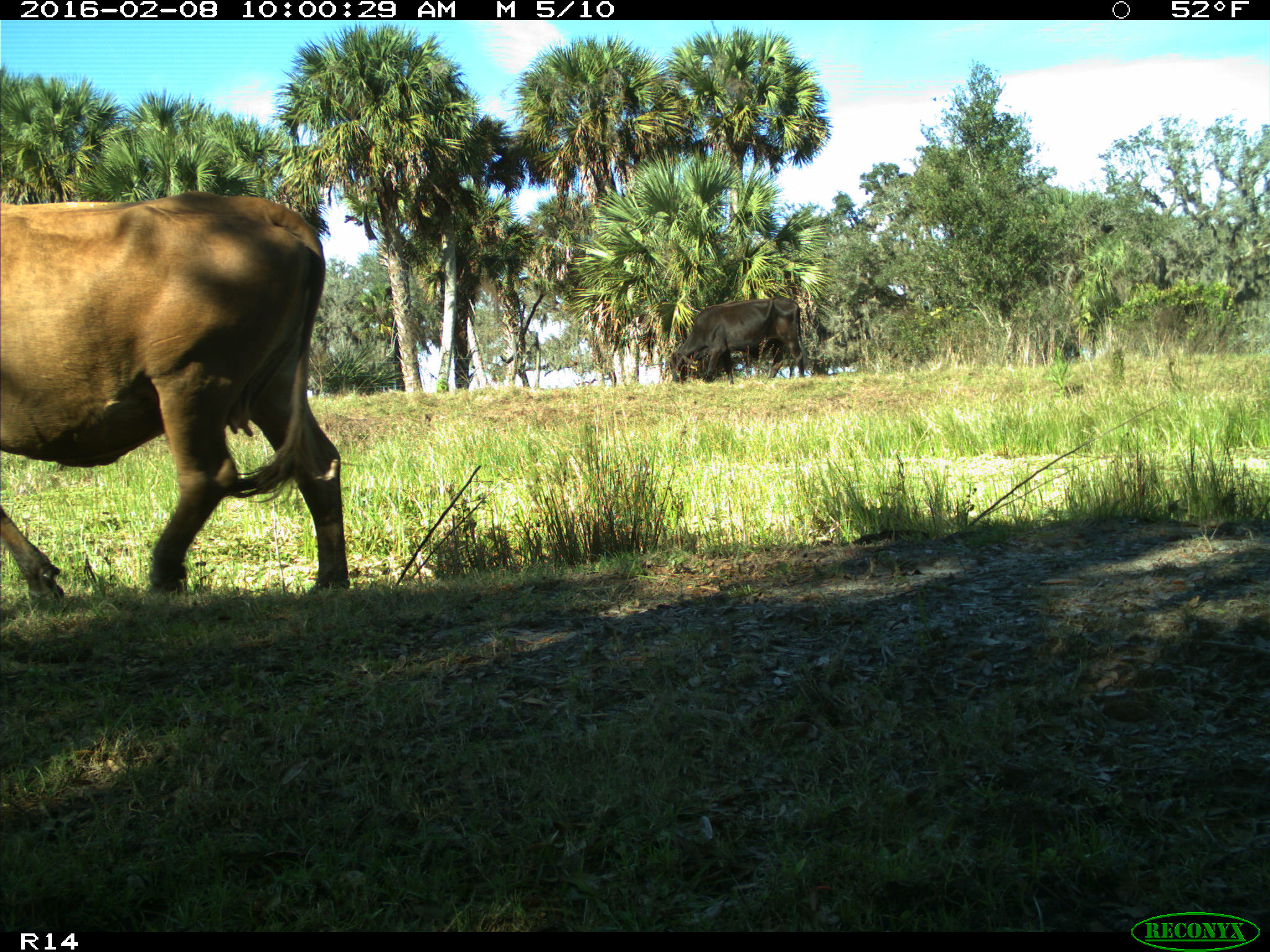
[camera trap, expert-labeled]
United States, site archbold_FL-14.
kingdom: Animalia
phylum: Chordata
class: Mammalia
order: Artiodactyla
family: Bovidae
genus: Bos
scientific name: Bos taurus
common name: domestic cow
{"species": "Bos taurus (domestic cow)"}